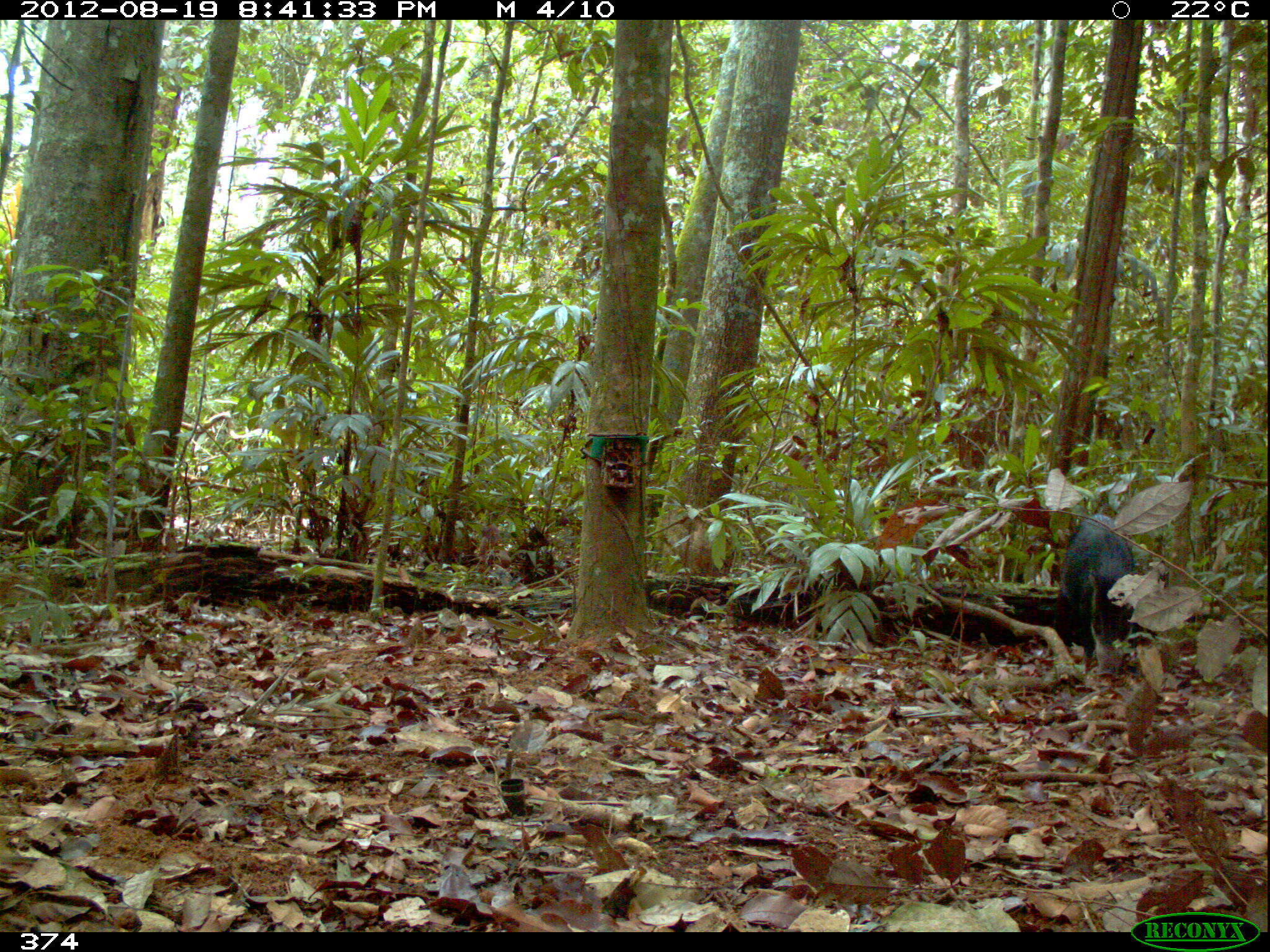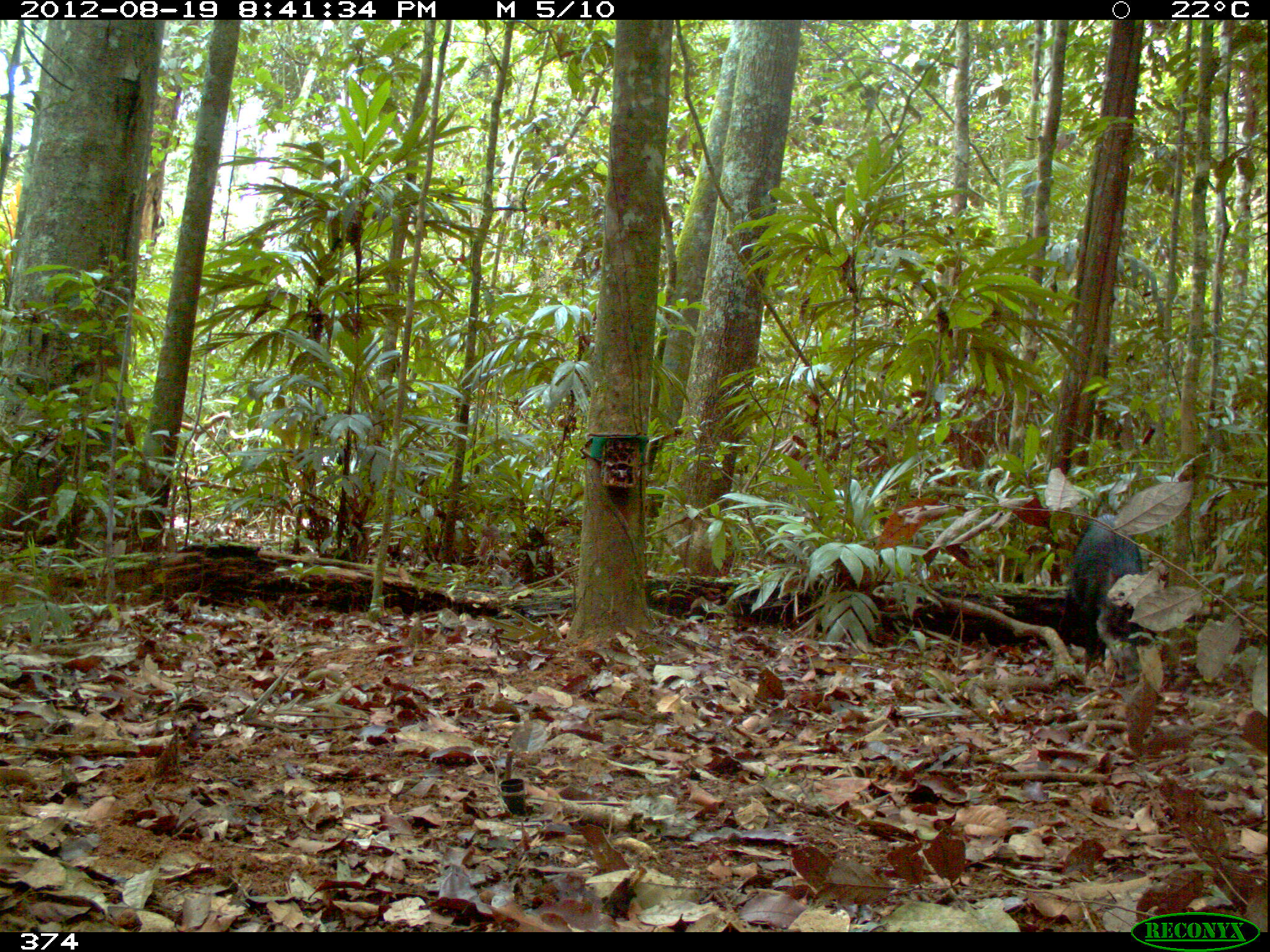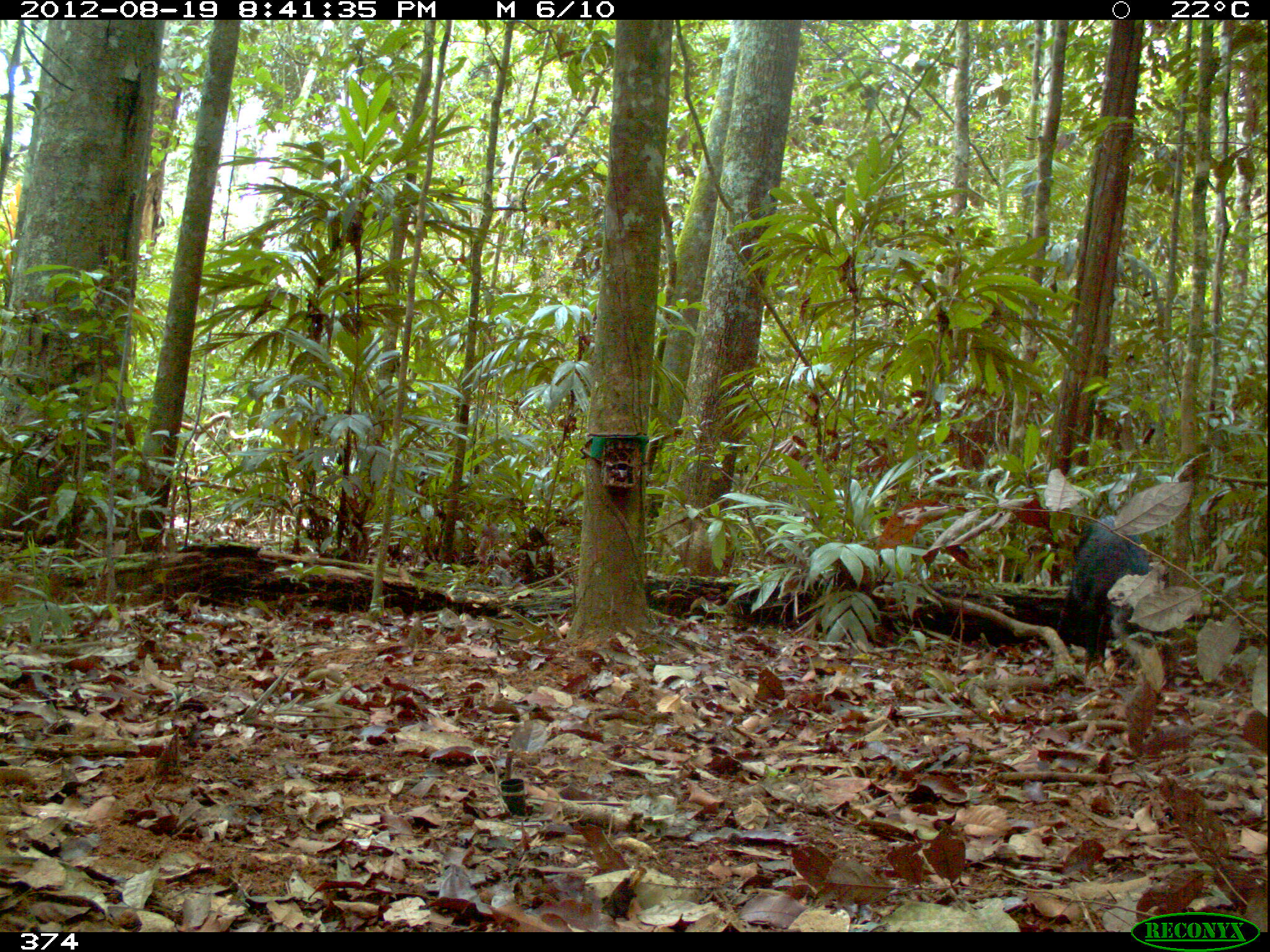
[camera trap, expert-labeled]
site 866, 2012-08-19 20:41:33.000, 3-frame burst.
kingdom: Animalia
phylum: Chordata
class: Mammalia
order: Artiodactyla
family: Tayassuidae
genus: Tayassu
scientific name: Tayassu pecari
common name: white-lipped peccary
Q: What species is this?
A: Tayassu pecari (white-lipped peccary).